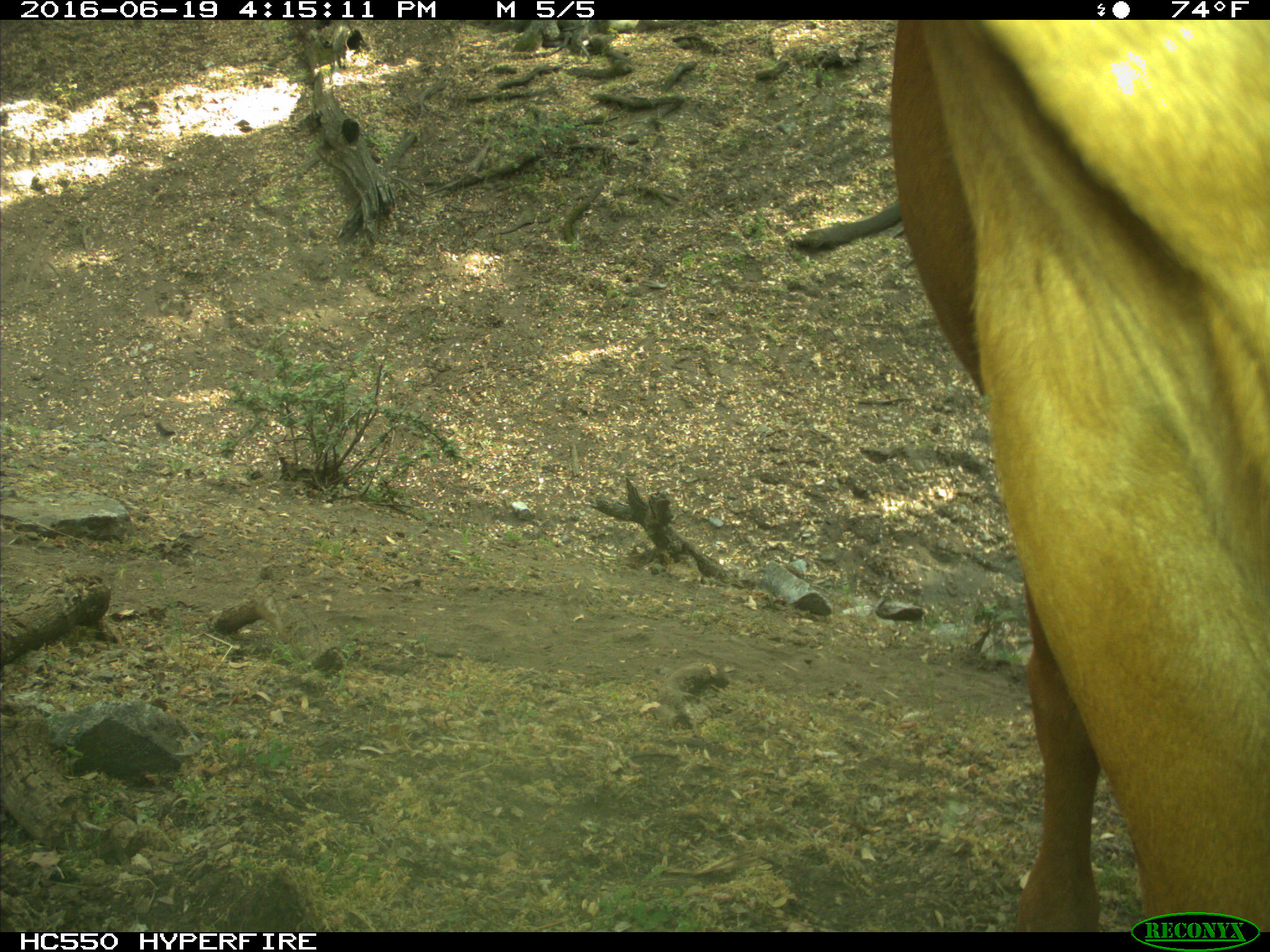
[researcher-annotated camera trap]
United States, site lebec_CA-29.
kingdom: Animalia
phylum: Chordata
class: Mammalia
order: Artiodactyla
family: Bovidae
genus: Bos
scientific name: Bos taurus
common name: domestic cow